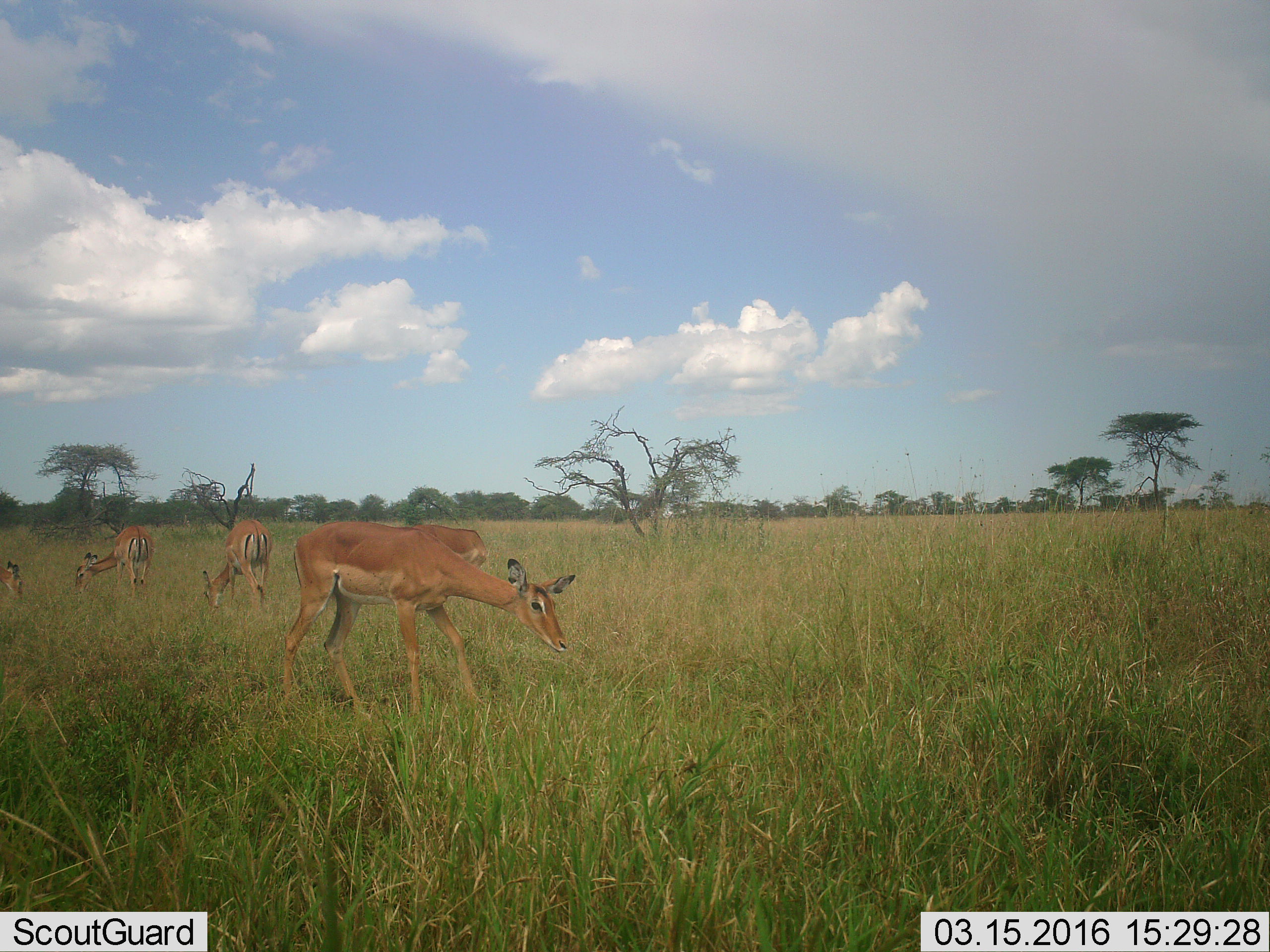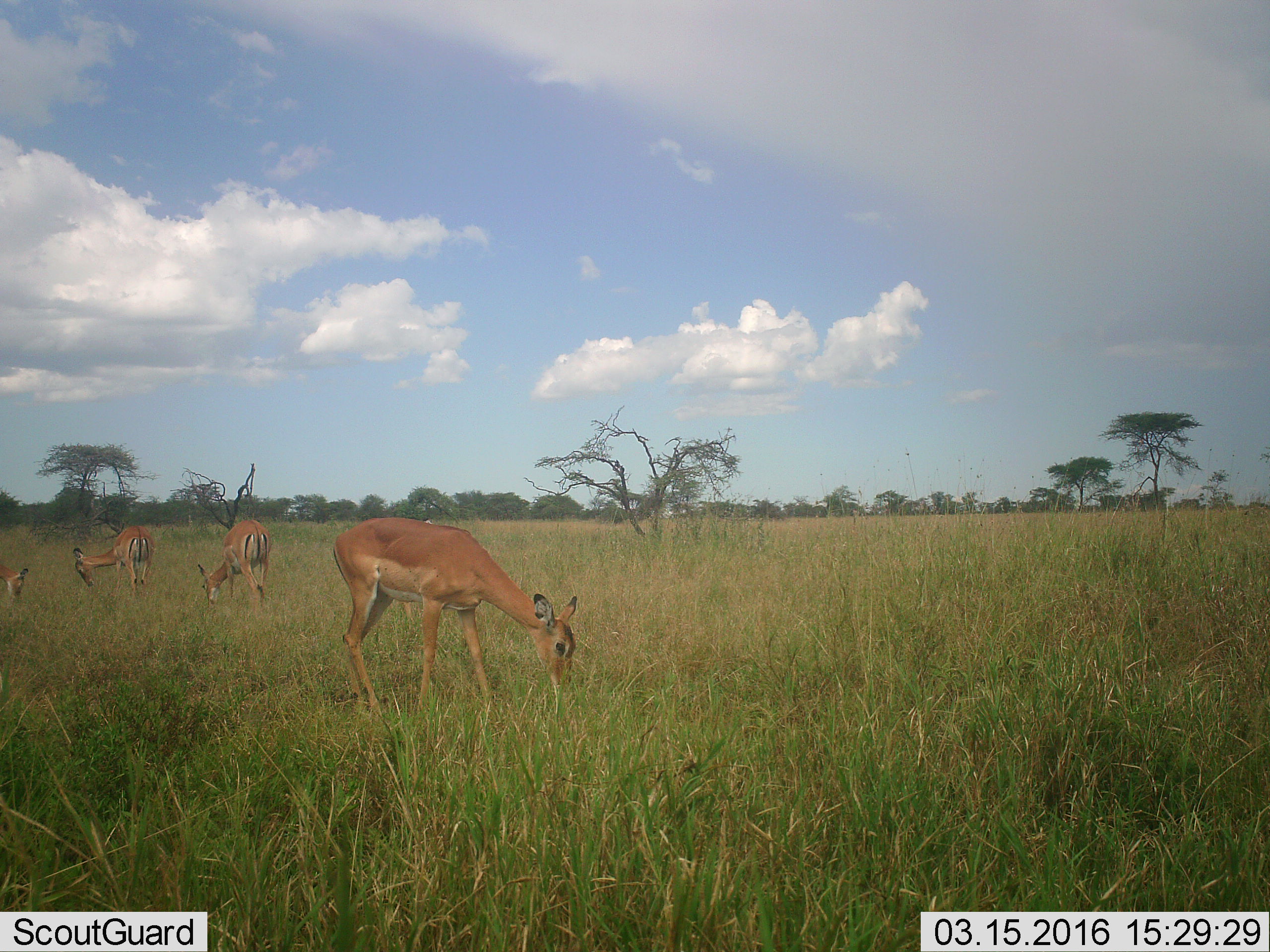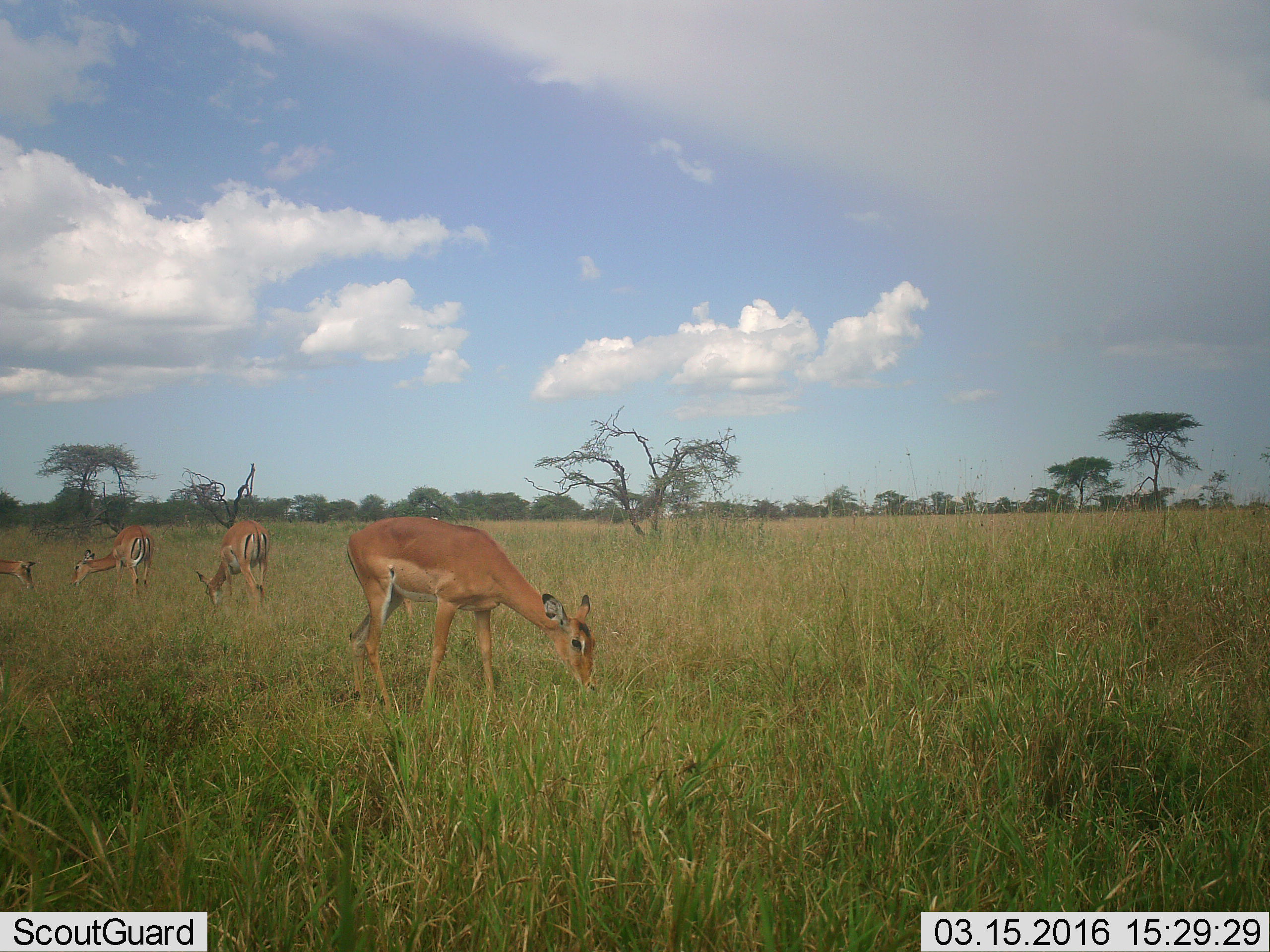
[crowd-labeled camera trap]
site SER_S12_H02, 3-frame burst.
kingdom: Animalia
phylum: Chordata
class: Mammalia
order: Artiodactyla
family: Bovidae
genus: Aepyceros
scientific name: Aepyceros melampus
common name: impala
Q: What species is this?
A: Impala (Aepyceros melampus).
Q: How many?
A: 5.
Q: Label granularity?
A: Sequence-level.